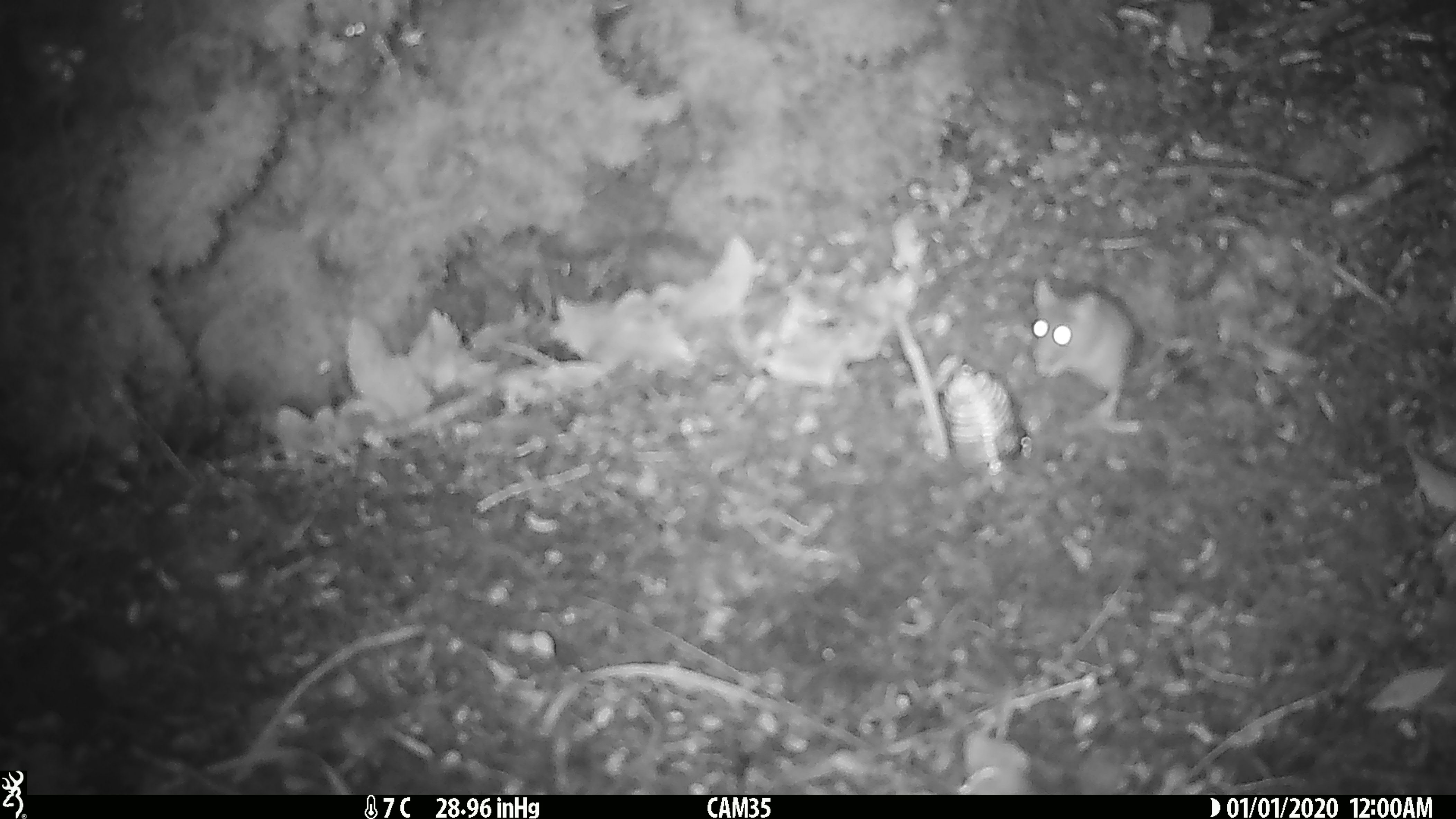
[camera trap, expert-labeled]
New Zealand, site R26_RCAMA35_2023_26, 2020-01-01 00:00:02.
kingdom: Animalia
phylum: Chordata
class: Mammalia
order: Rodentia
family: Muridae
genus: Mus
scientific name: Mus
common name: mouse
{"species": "mouse (Mus)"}